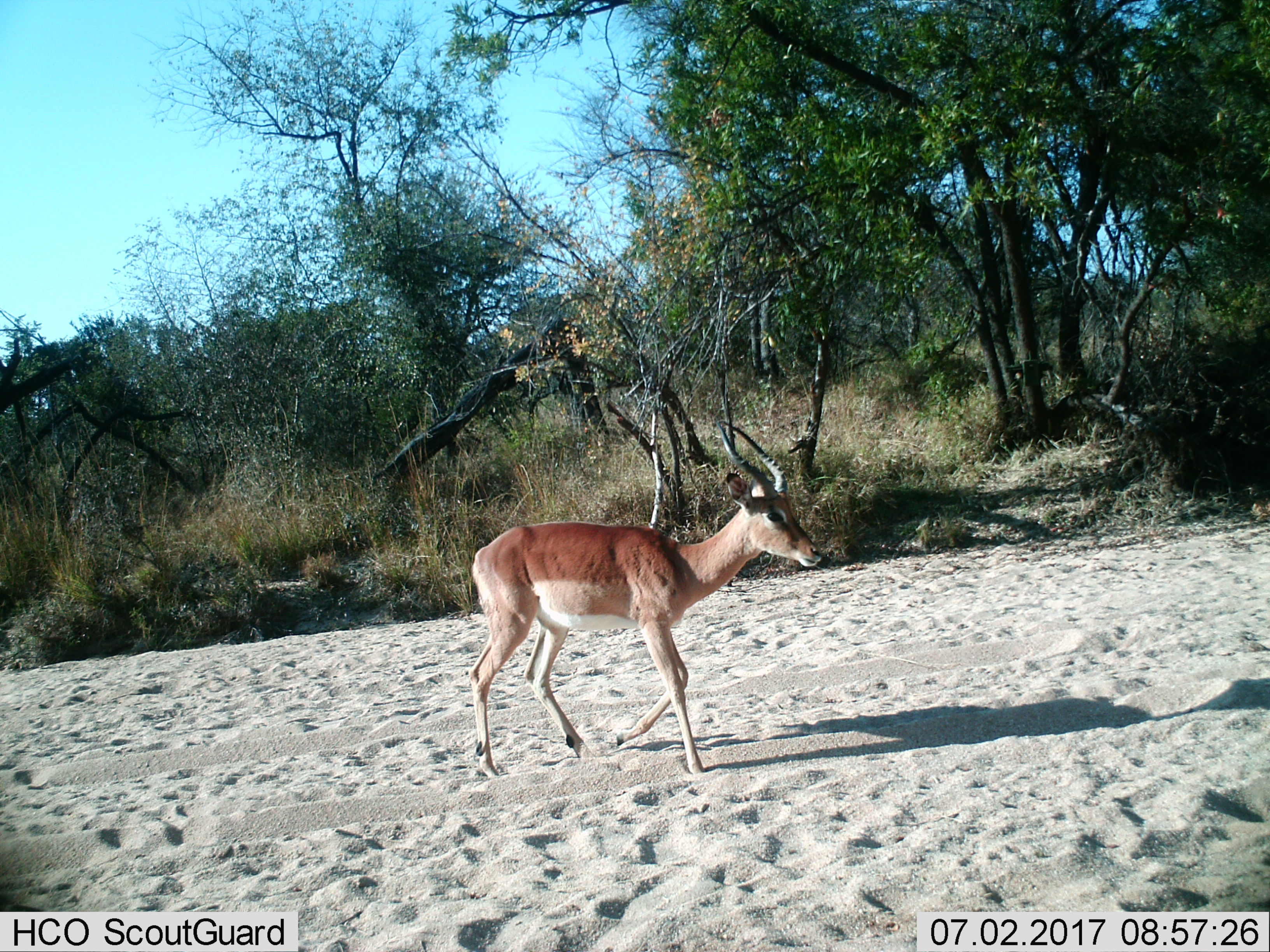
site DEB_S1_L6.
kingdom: Animalia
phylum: Chordata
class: Mammalia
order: Artiodactyla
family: Bovidae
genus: Aepyceros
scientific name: Aepyceros melampus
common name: impala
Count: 1.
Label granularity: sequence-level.